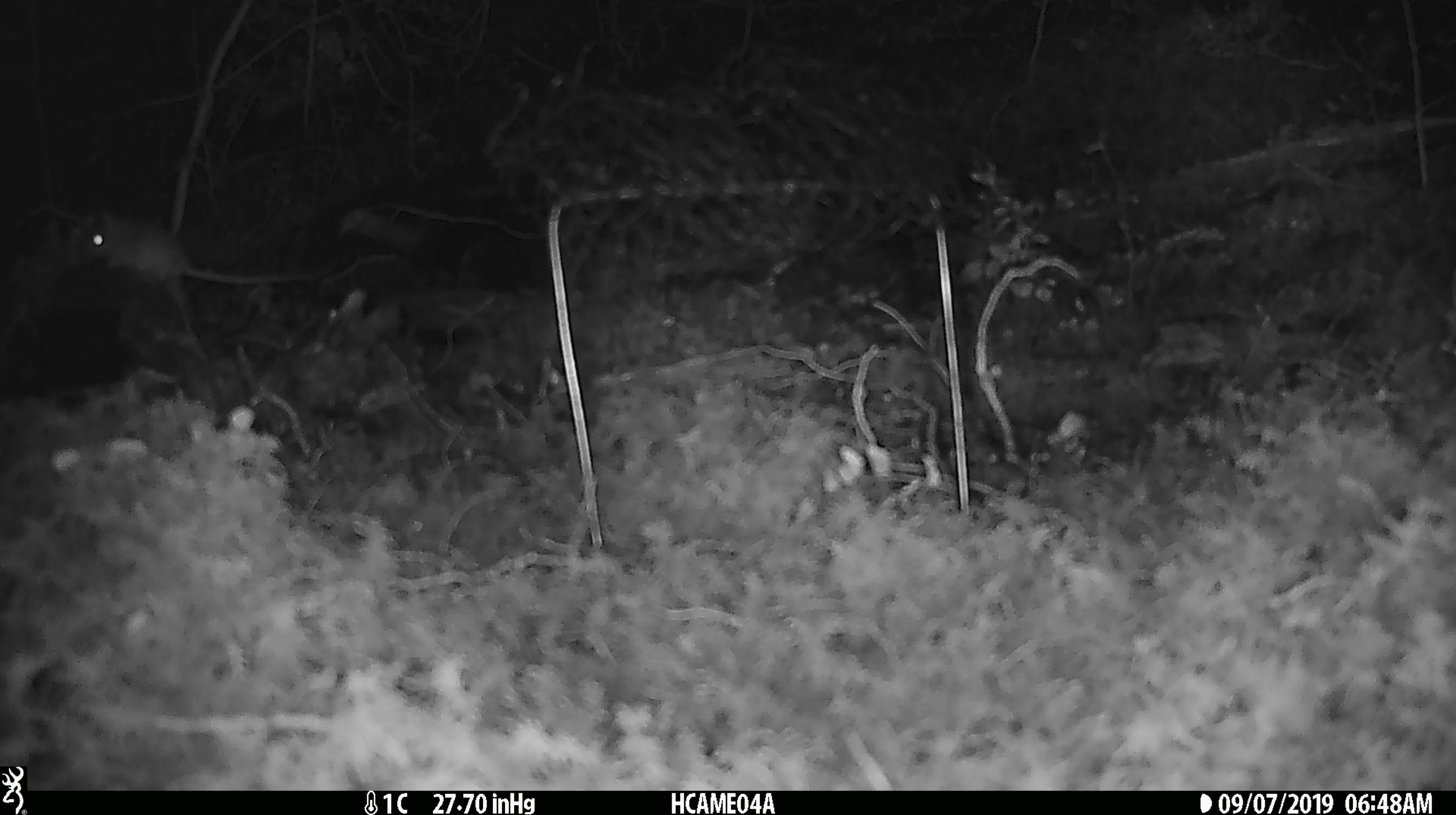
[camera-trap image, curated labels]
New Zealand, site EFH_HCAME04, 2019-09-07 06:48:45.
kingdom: Animalia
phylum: Chordata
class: Mammalia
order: Rodentia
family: Muridae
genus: Mus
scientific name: Mus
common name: mouse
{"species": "mouse (Mus)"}